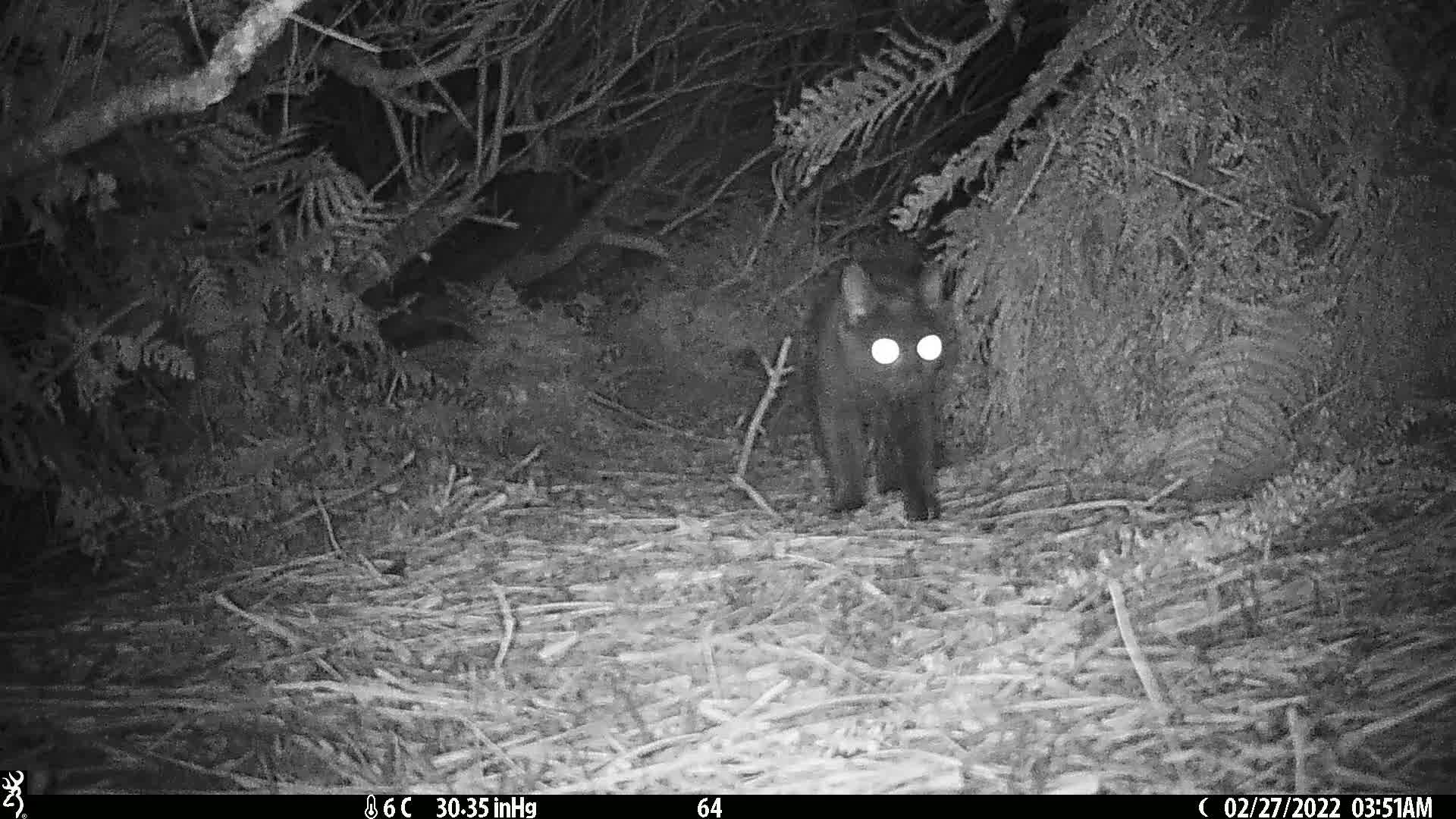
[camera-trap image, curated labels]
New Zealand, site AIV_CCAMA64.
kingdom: Animalia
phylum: Chordata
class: Mammalia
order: Carnivora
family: Felidae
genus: Felis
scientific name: Felis catus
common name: domestic cat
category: cat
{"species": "cat (domestic cat) (Felis catus)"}